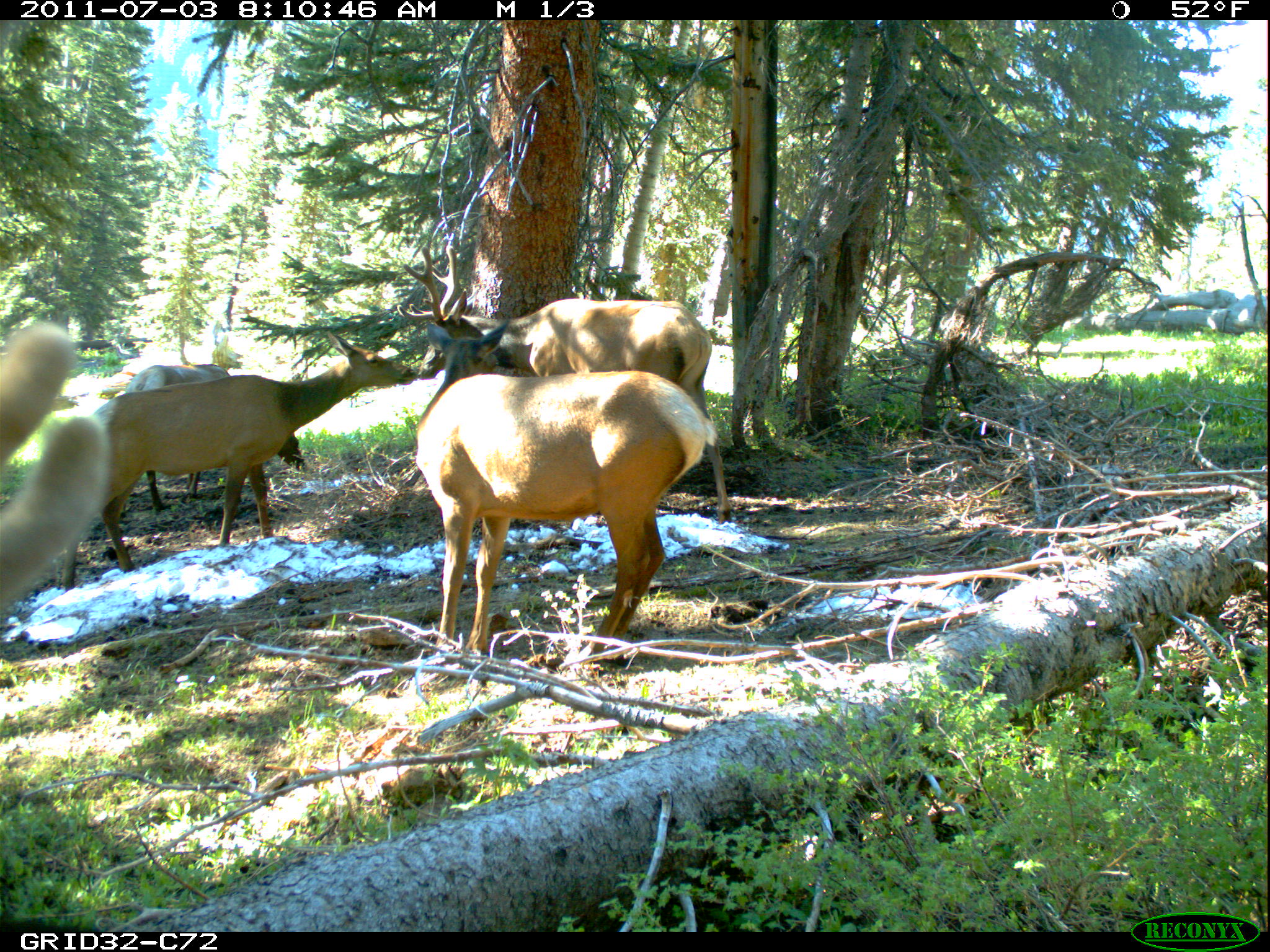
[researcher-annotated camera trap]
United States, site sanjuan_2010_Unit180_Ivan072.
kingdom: Animalia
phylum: Chordata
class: Mammalia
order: Artiodactyla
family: Cervidae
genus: Cervus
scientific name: Cervus elaphus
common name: red deer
Cervus elaphus (red deer).